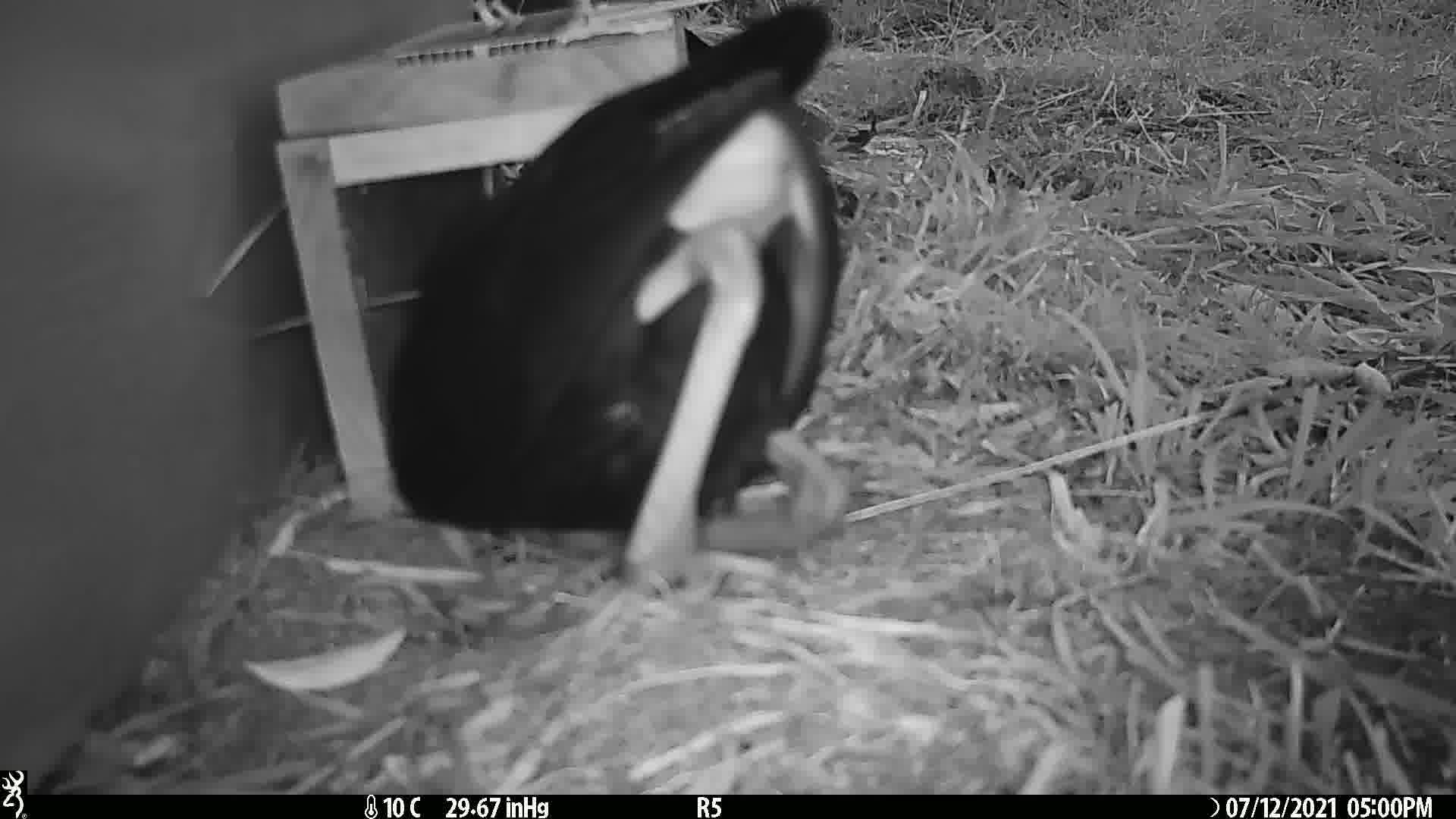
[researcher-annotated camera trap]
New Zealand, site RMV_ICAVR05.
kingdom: Animalia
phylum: Chordata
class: Aves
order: Gruiformes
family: Rallidae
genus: Porphyrio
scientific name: Porphyrio melanotus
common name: australasian swamphen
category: pukeko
Pukeko (australasian swamphen) (Porphyrio melanotus).